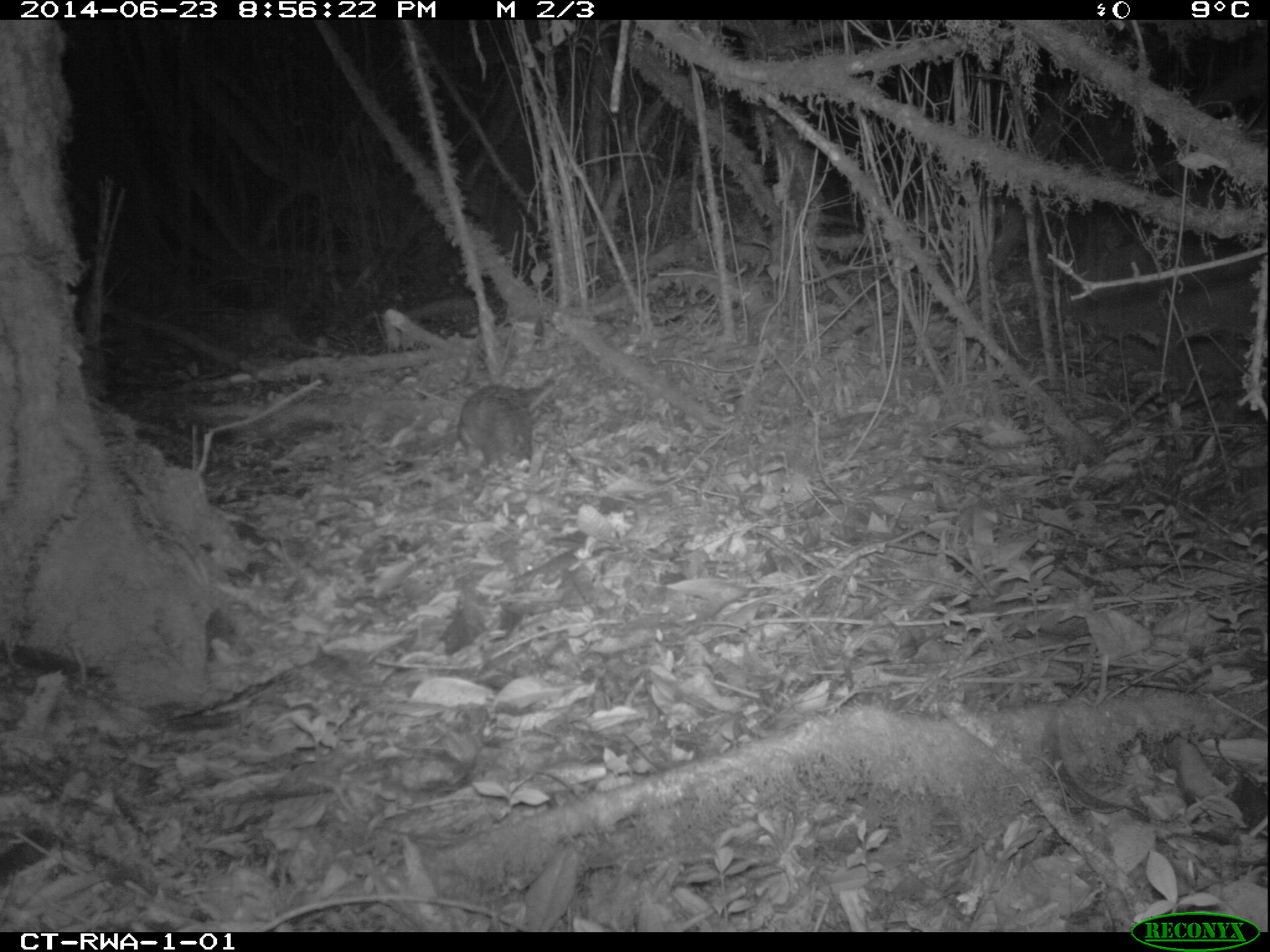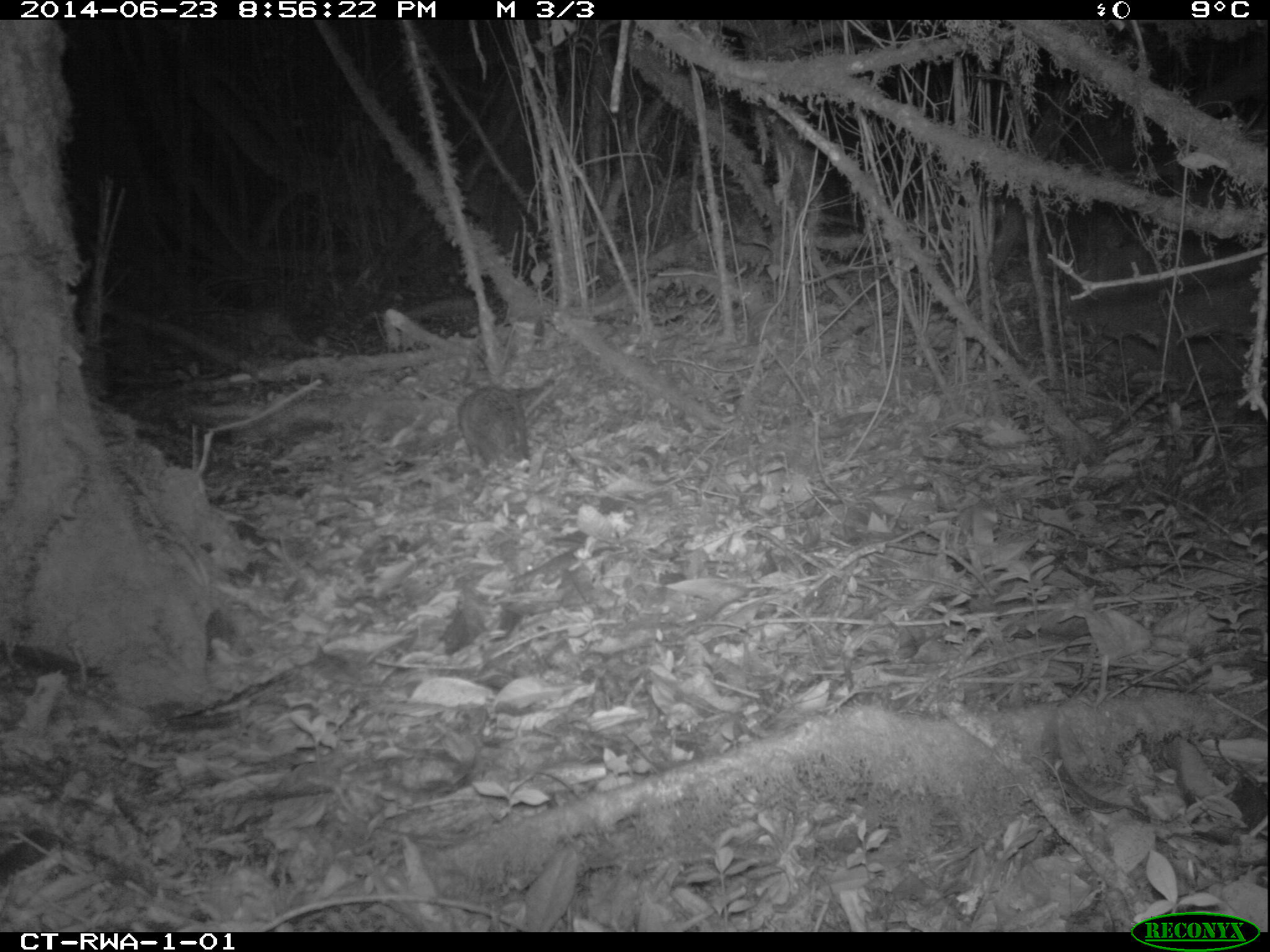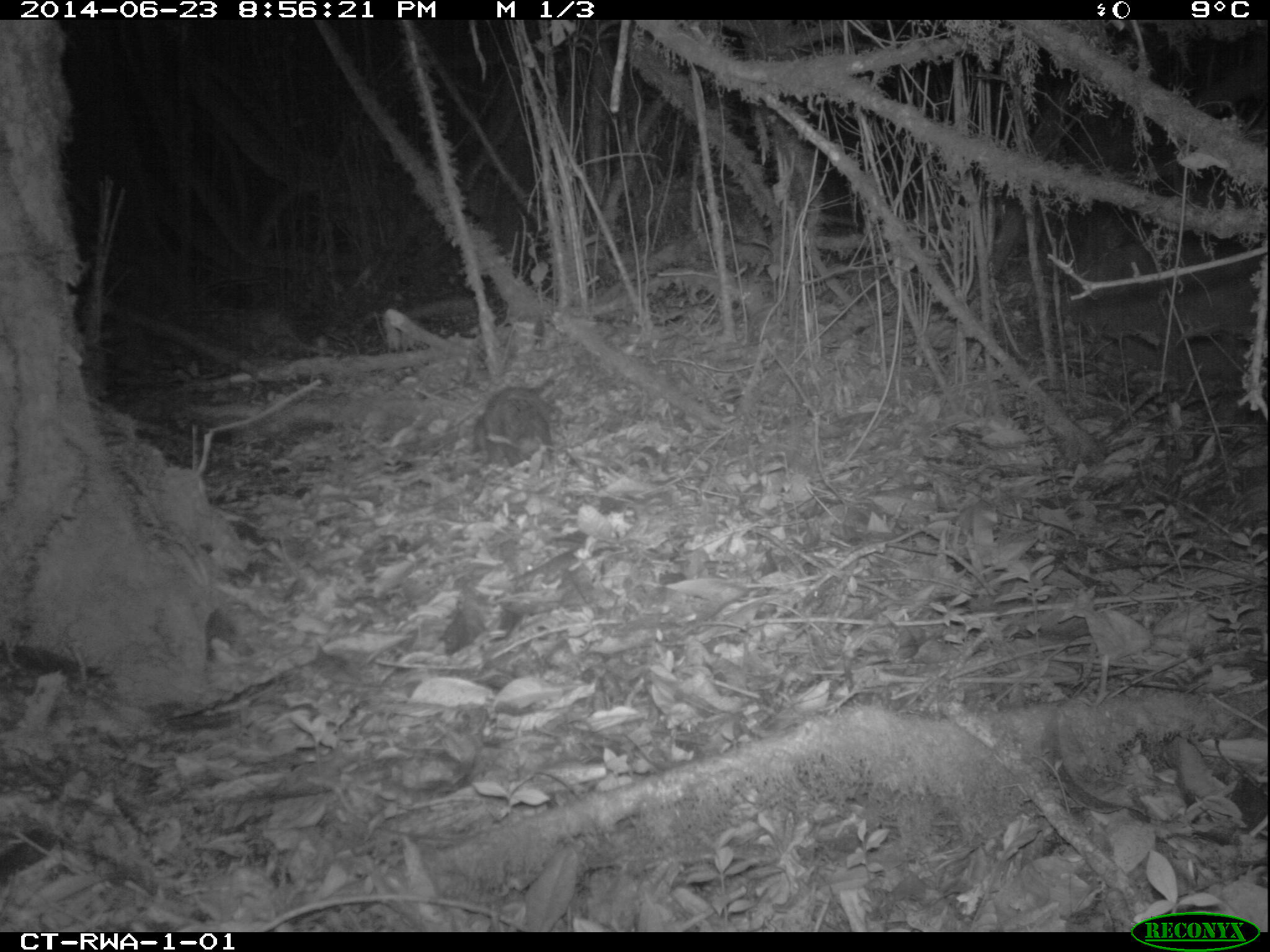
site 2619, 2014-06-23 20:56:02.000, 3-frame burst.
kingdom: Animalia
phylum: Chordata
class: Mammalia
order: Rodentia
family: Hystricidae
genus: Atherurus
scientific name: Atherurus africanus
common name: african brush-tailed porcupine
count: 1